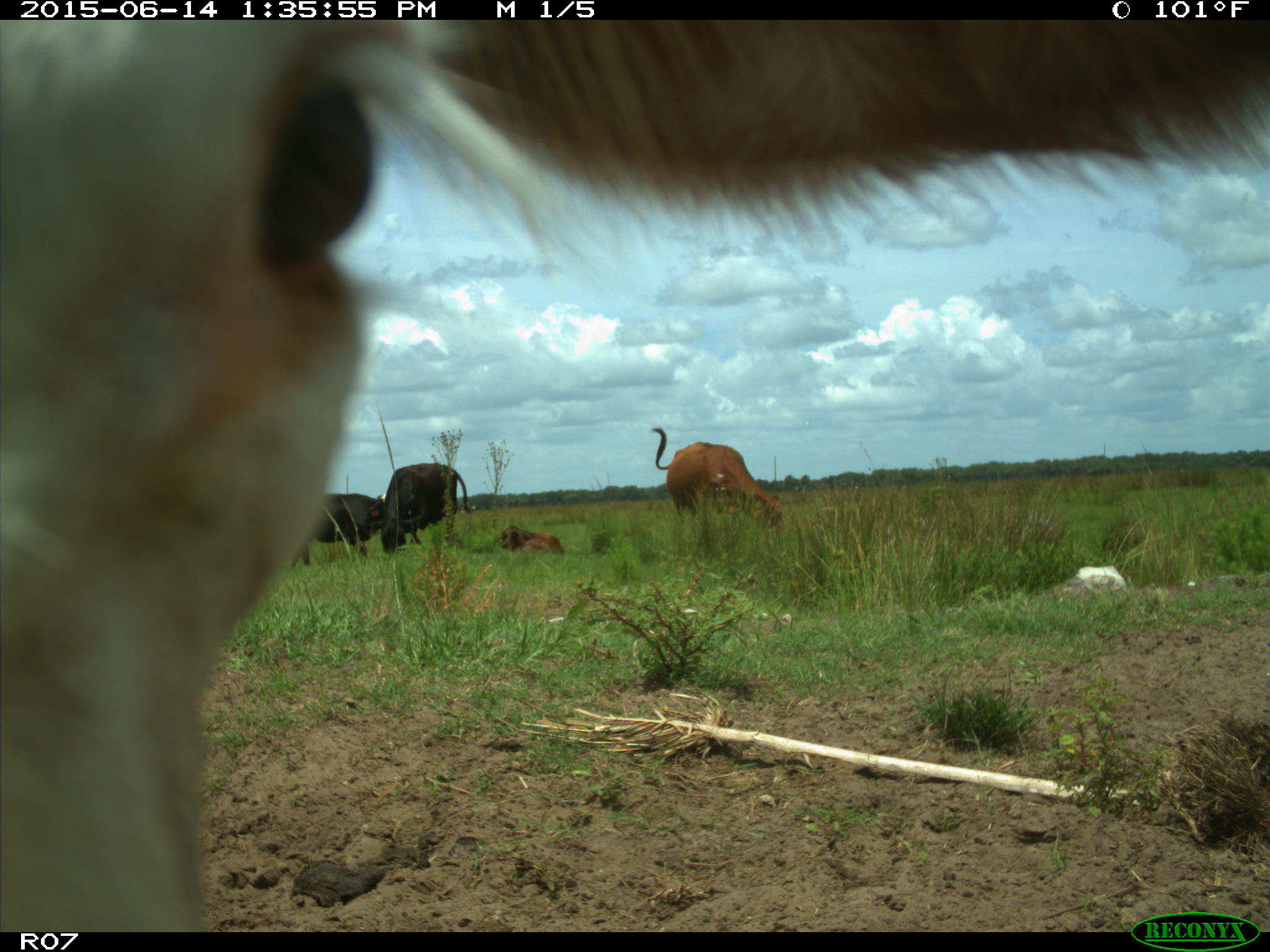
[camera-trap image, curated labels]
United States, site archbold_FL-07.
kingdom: Animalia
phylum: Chordata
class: Mammalia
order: Artiodactyla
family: Bovidae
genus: Bos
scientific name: Bos taurus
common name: domestic cow